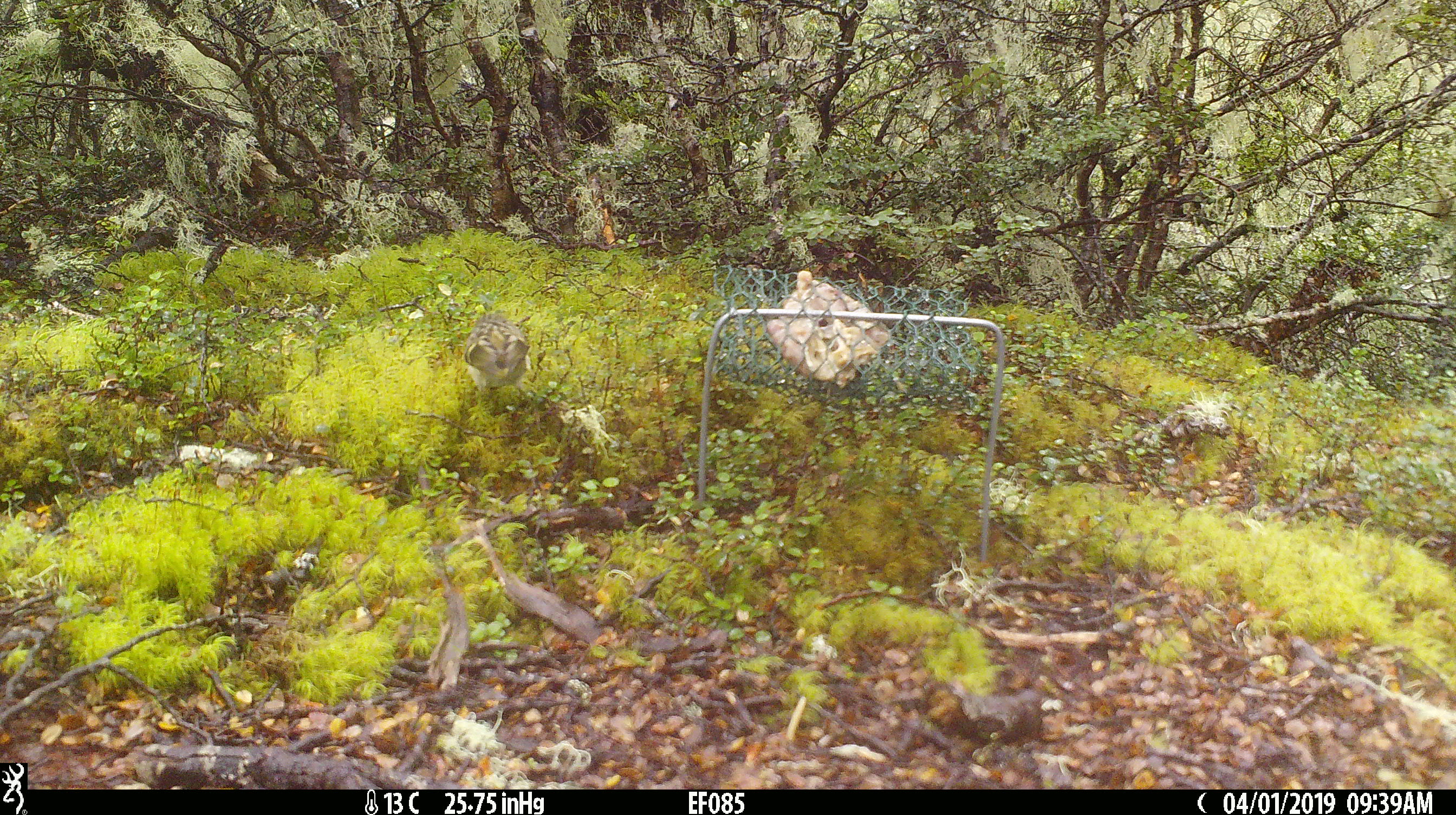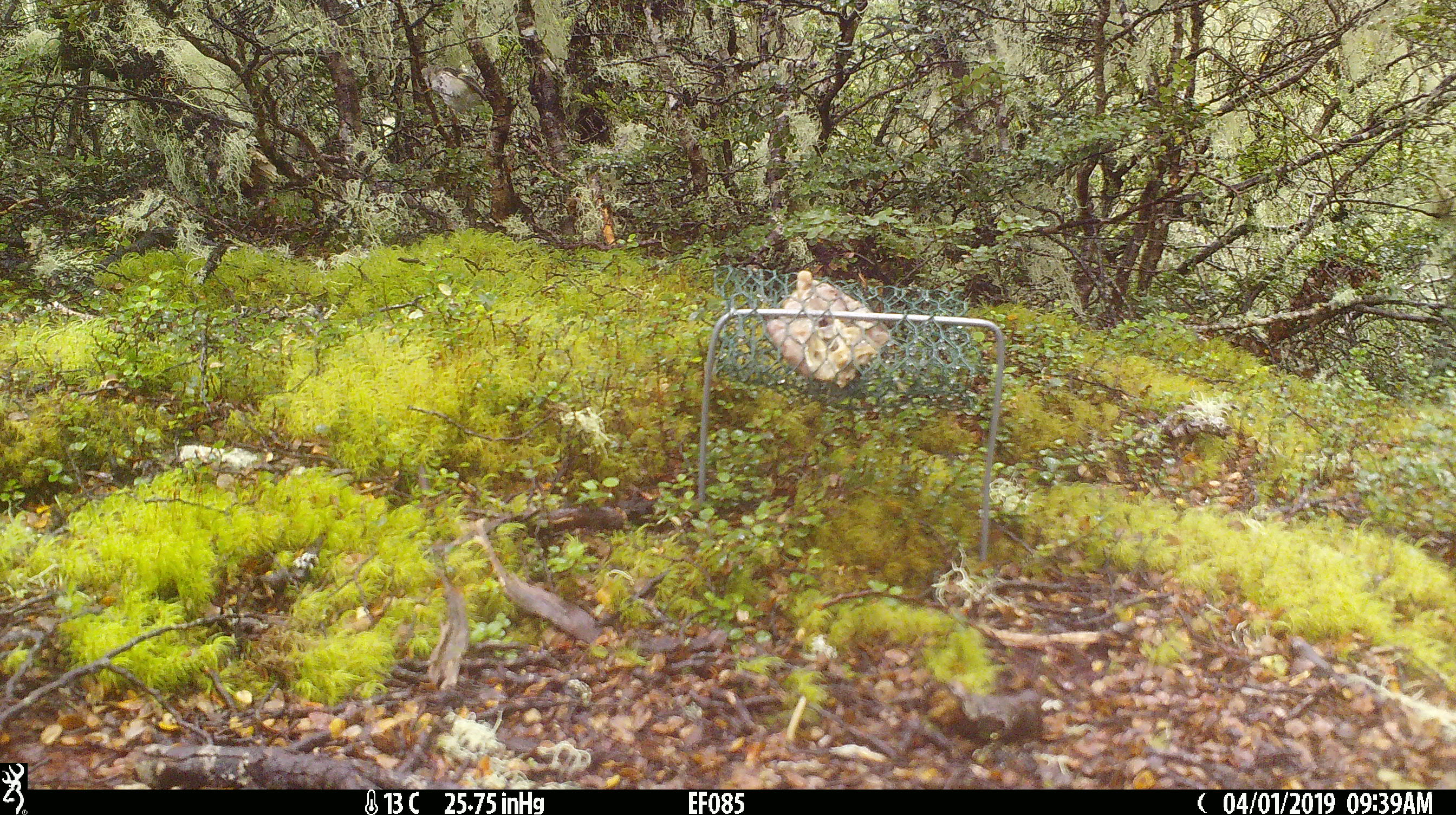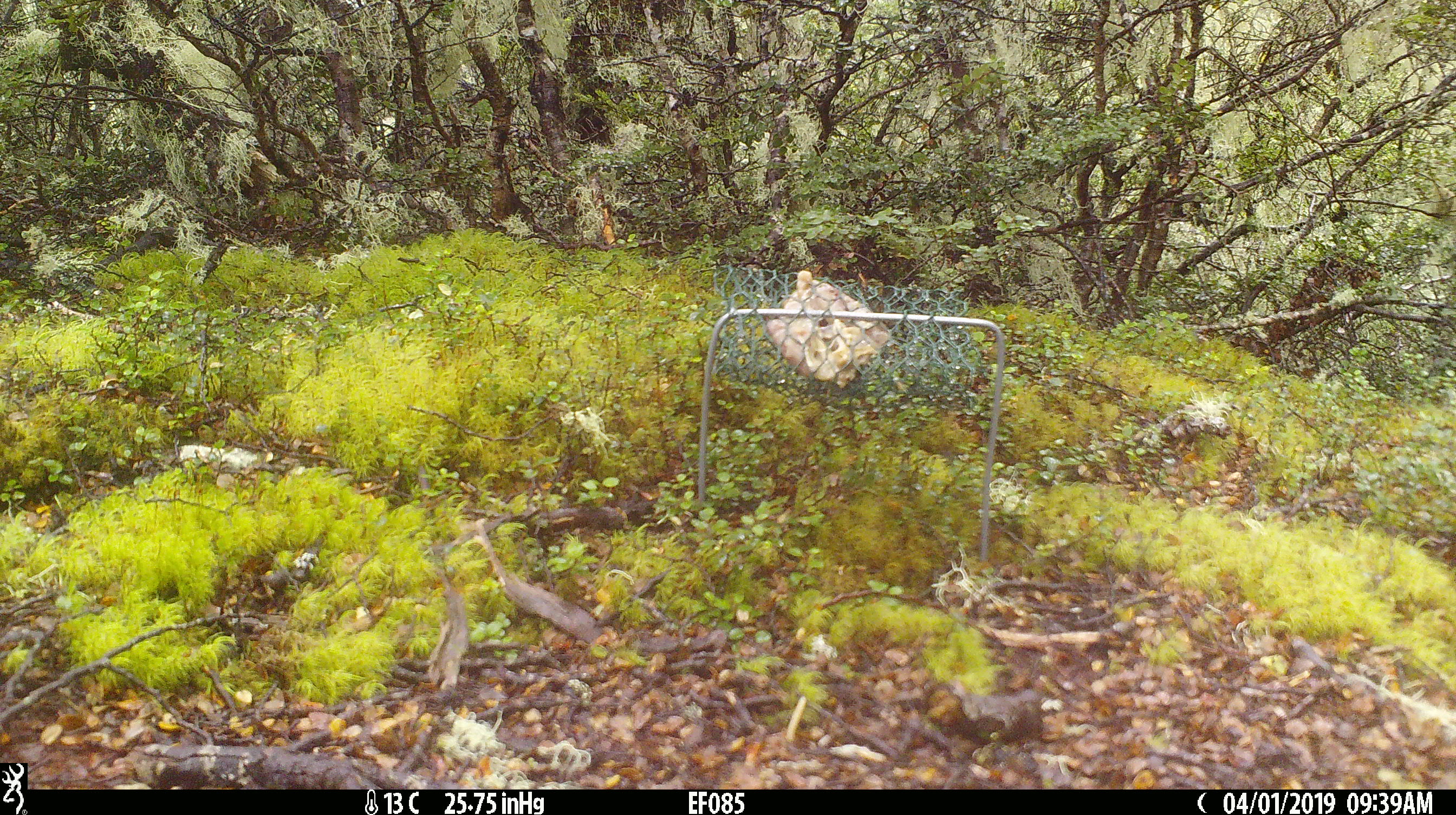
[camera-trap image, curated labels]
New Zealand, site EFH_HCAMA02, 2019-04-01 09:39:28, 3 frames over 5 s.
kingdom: Animalia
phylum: Chordata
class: Aves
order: Passeriformes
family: Acanthisittidae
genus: Acanthisitta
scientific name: Acanthisitta chloris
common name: rifleman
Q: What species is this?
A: Rifleman (Acanthisitta chloris).